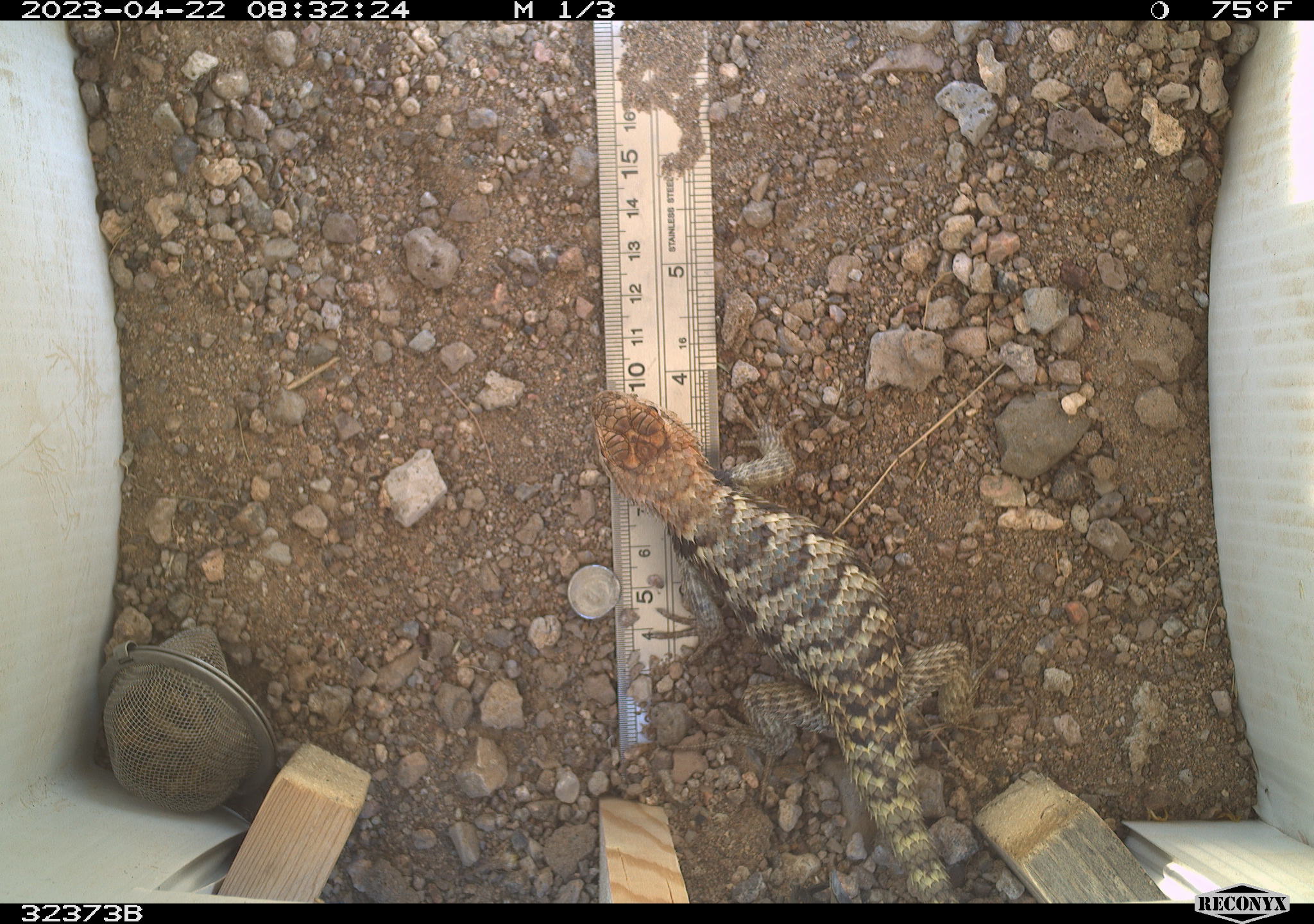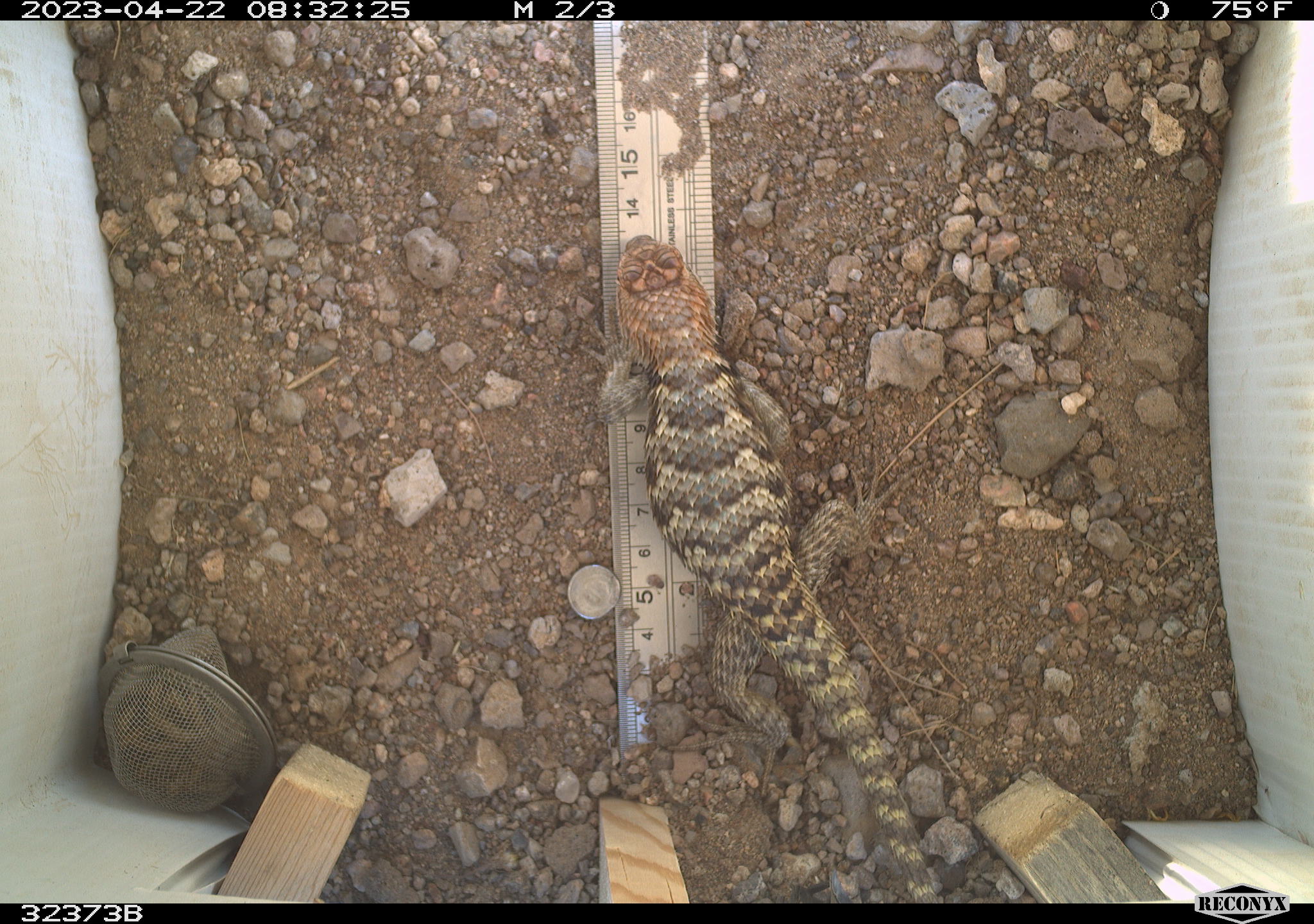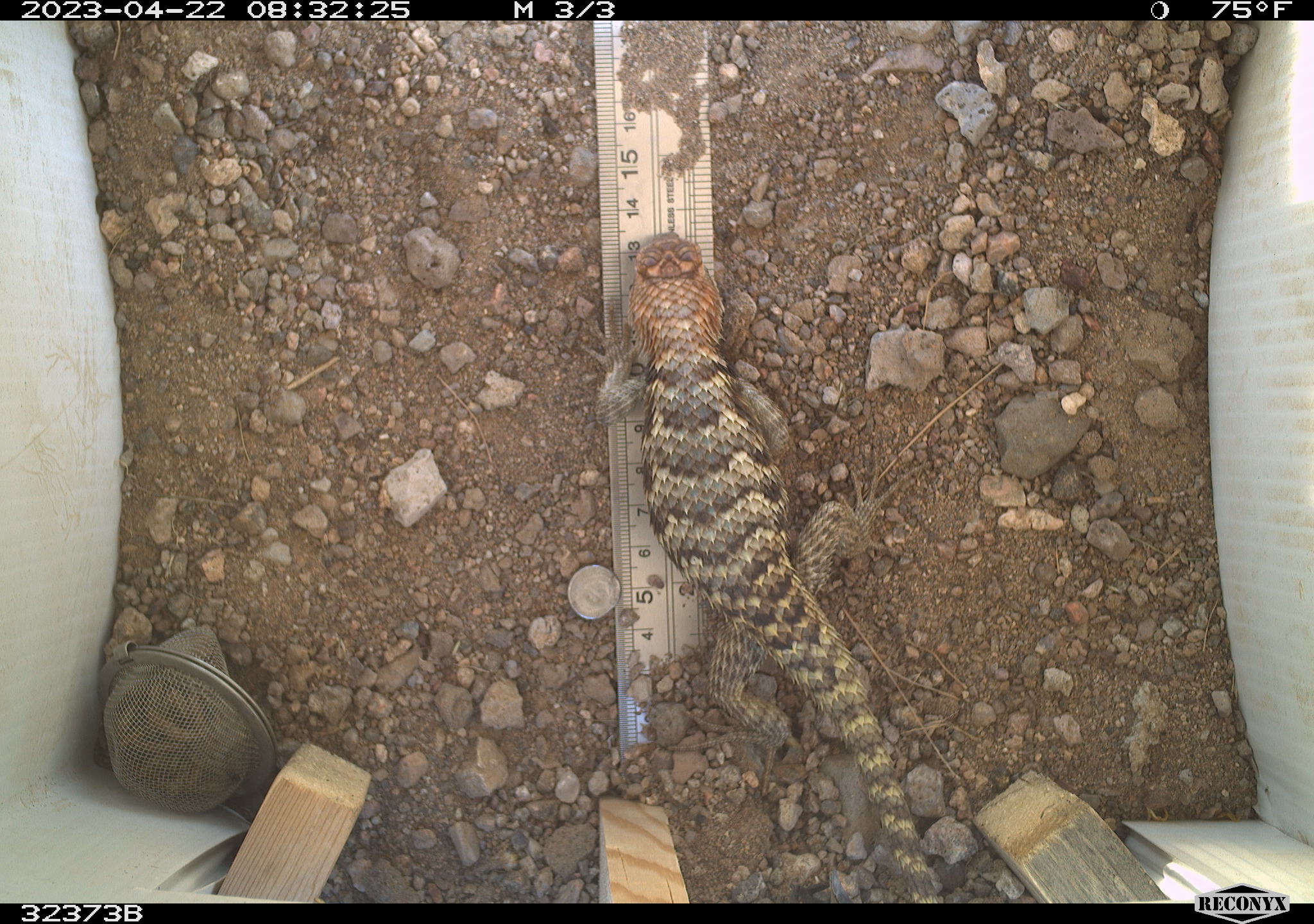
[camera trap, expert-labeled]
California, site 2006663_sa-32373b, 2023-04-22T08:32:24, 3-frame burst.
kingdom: Animalia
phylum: Chordata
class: Reptilia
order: Squamata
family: Phrynosomatidae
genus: Sceloporus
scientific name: Sceloporus uniformis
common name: yellow-backed spiny lizard